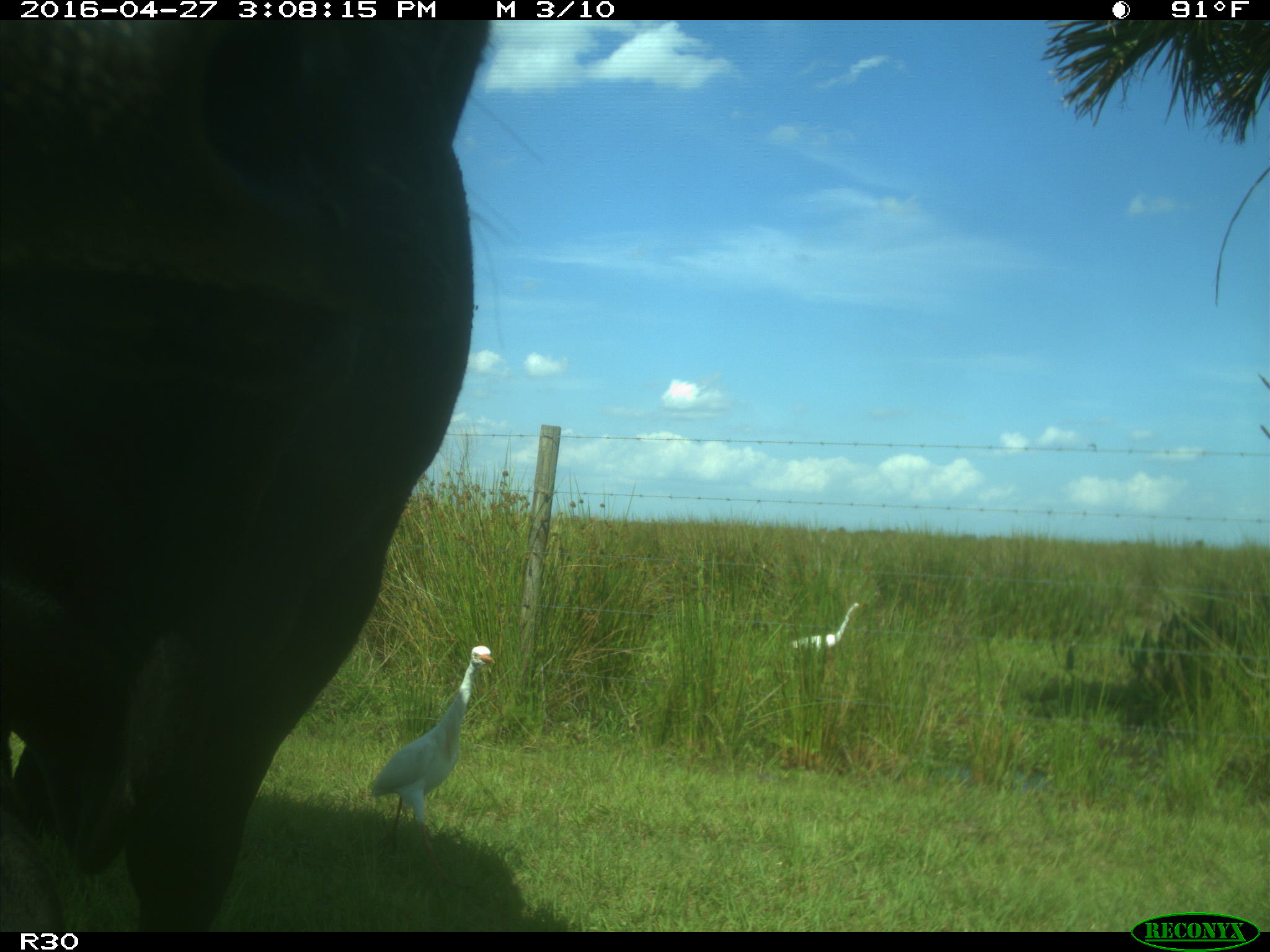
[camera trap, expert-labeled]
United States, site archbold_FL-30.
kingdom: Animalia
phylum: Chordata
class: Mammalia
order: Artiodactyla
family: Bovidae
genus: Bos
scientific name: Bos taurus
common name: domestic cow